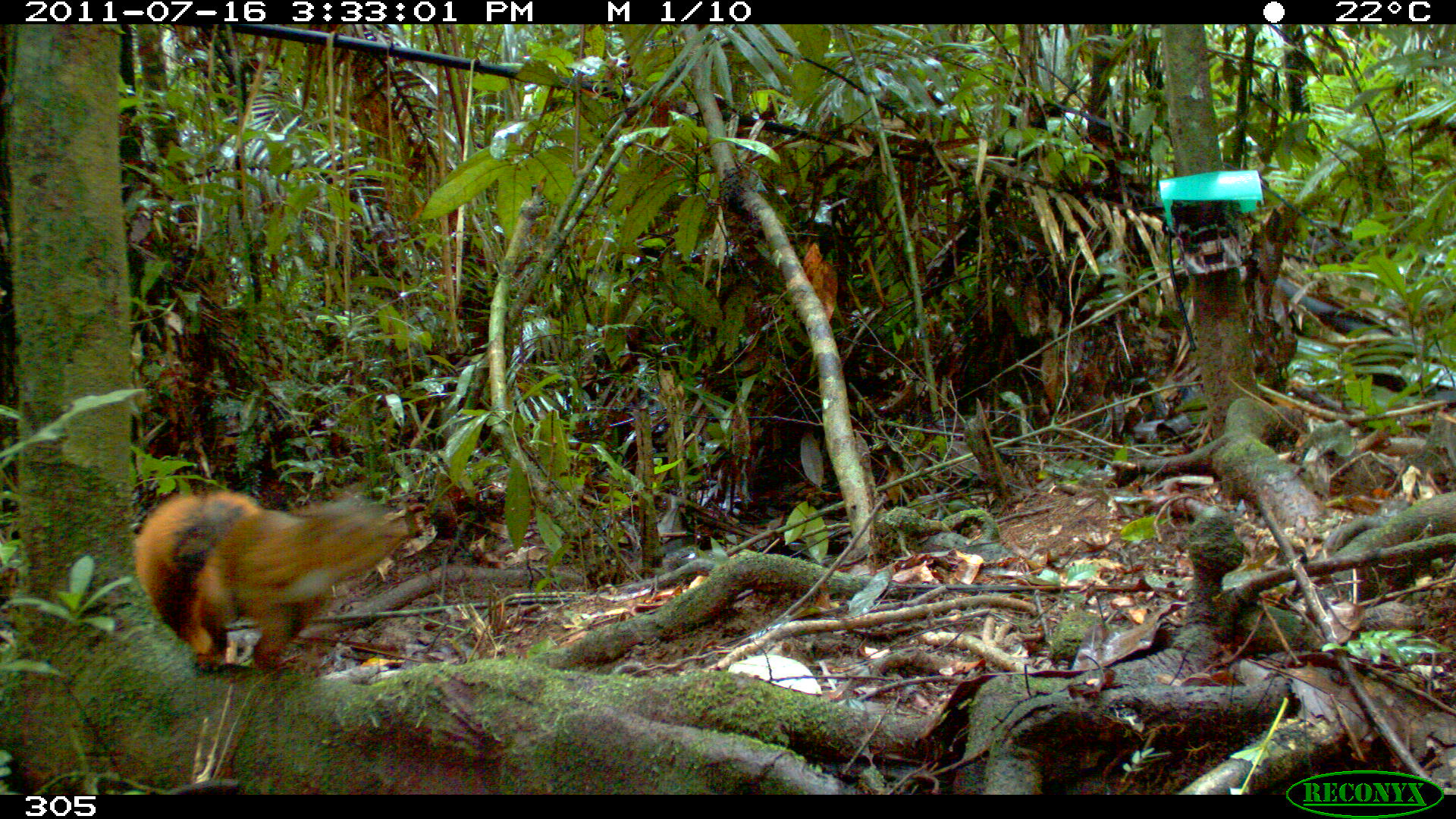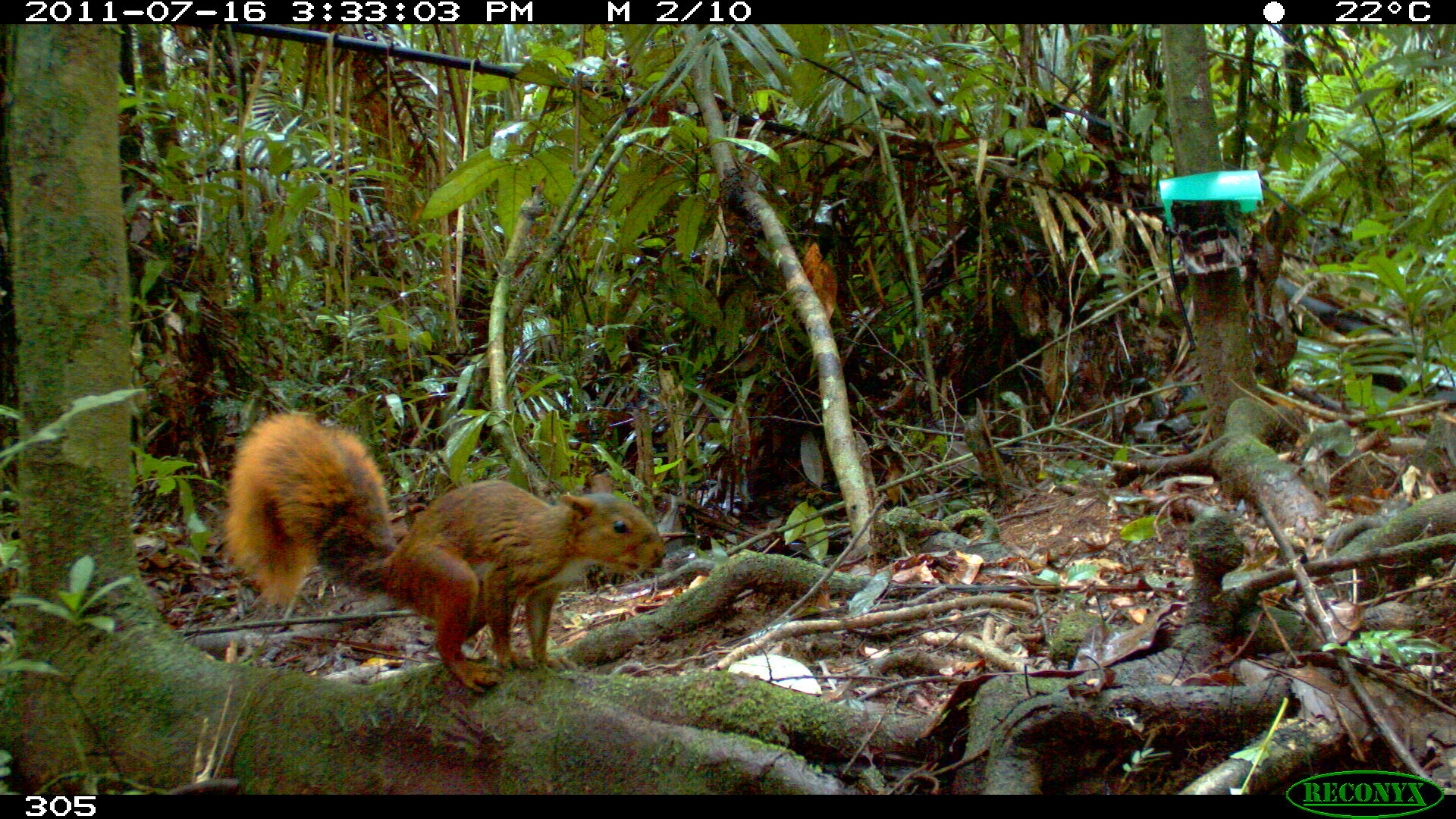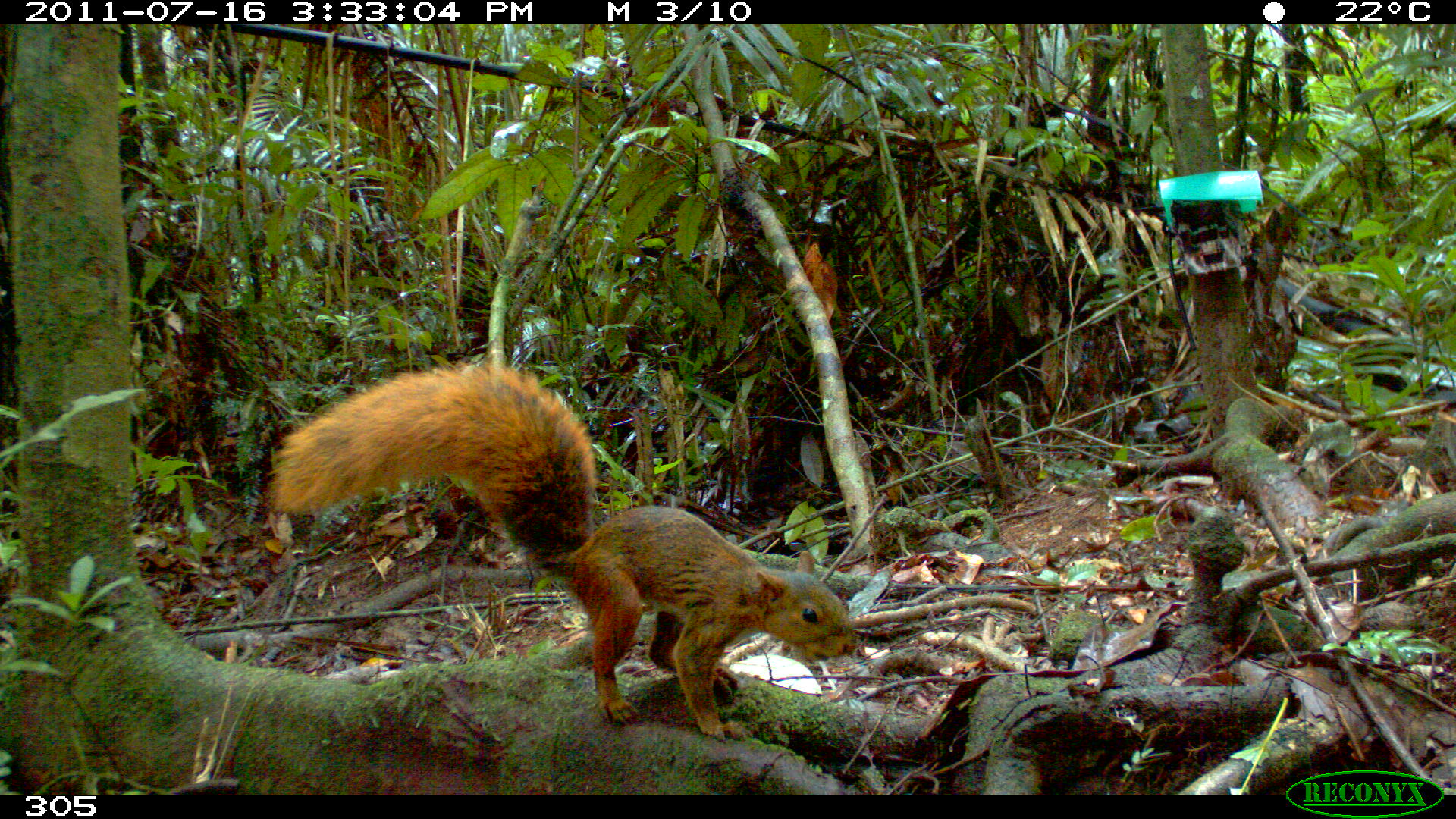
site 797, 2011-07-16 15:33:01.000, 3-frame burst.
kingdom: Animalia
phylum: Chordata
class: Mammalia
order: Rodentia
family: Sciuridae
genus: Sciurus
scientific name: Sciurus spadiceus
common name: southern amazon red squirrel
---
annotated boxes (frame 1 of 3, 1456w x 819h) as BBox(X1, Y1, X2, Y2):
sciurus spadiceus: BBox(129, 485, 403, 673)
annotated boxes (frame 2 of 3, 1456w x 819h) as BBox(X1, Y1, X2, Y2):
sciurus spadiceus: BBox(220, 408, 666, 695)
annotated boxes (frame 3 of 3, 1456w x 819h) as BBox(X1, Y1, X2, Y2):
sciurus spadiceus: BBox(262, 357, 857, 742)